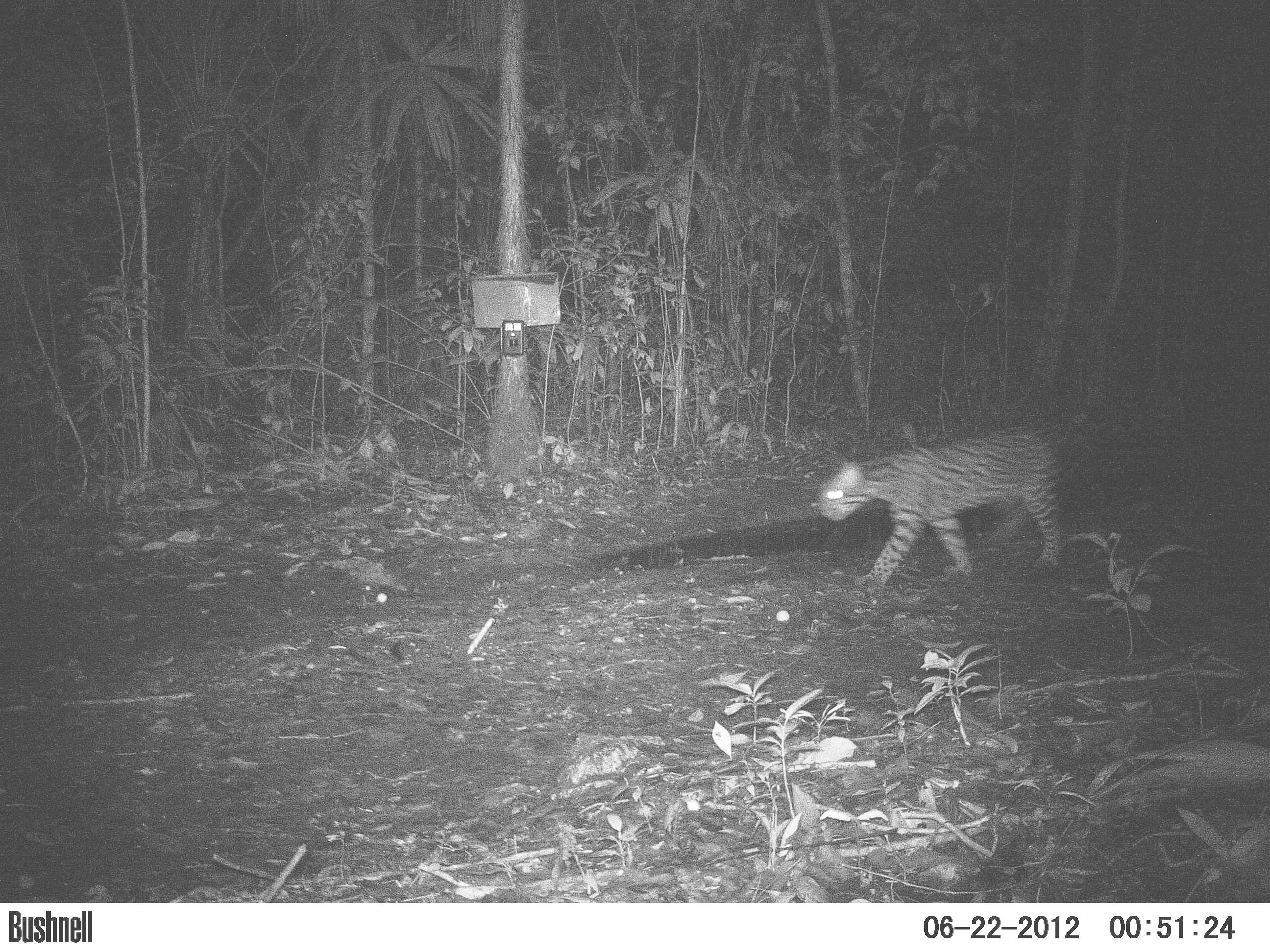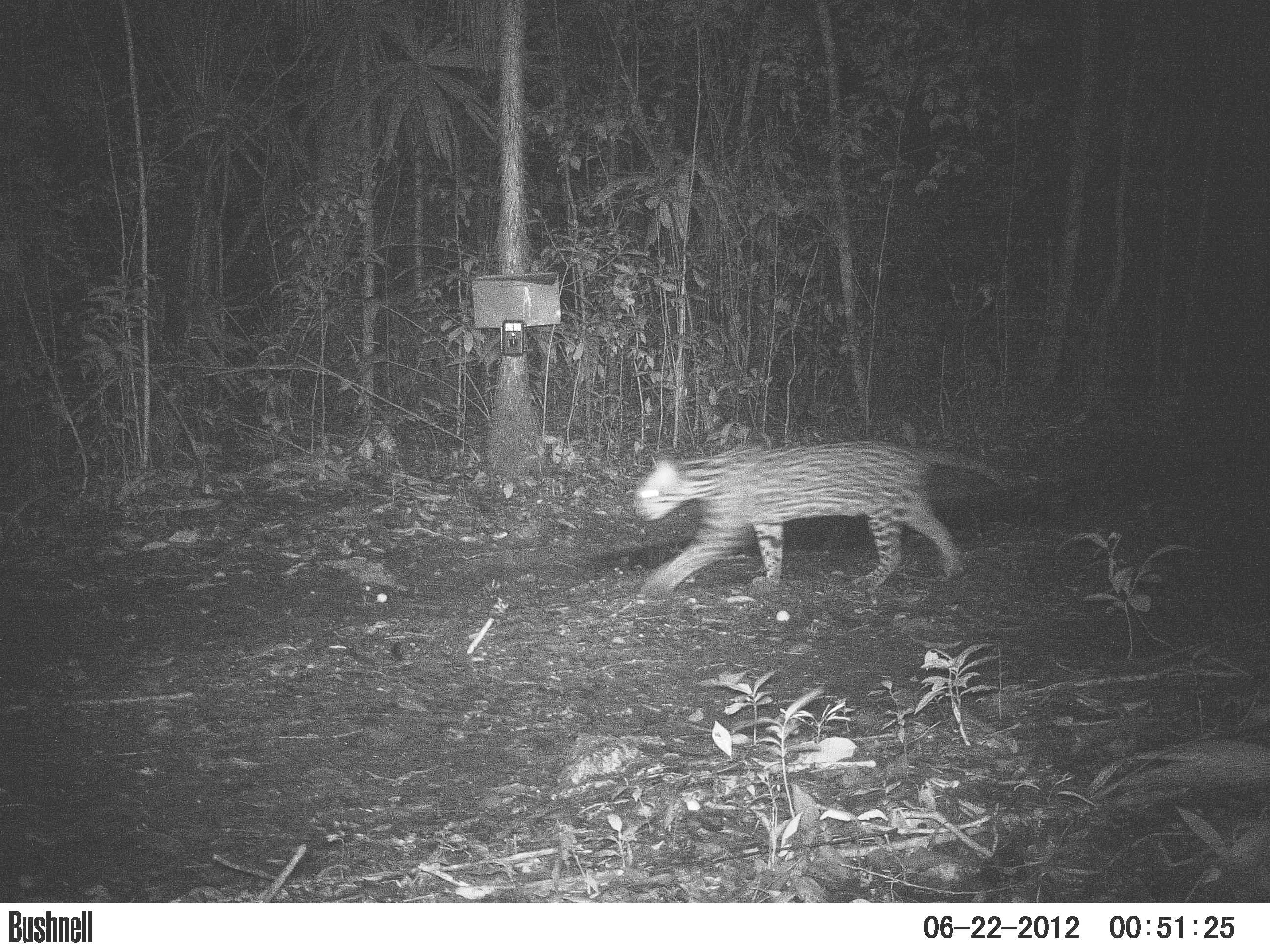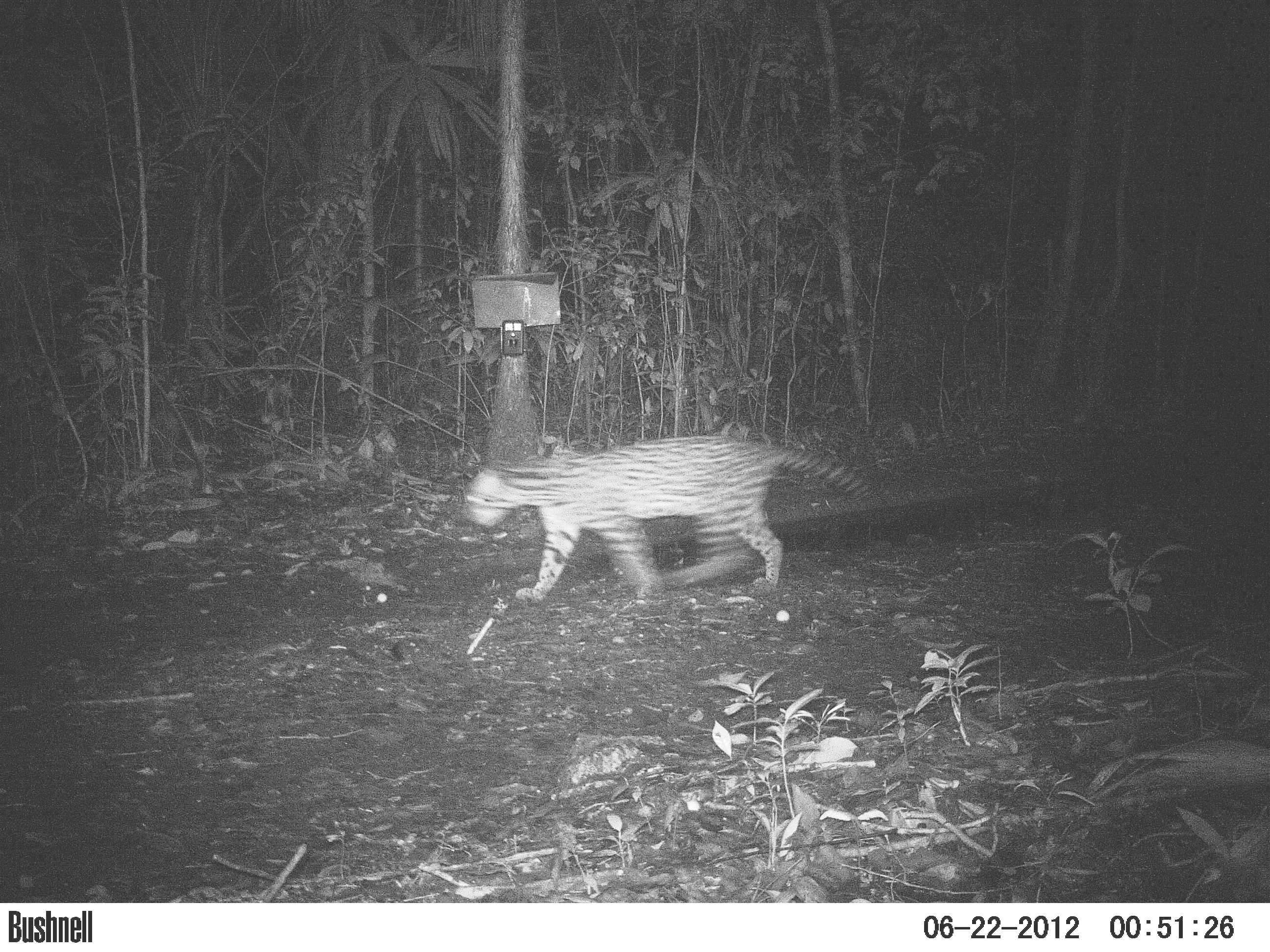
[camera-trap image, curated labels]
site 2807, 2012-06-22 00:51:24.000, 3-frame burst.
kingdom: Animalia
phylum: Chordata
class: Mammalia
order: Carnivora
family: Felidae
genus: Leopardus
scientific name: Leopardus pardalis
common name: ocelot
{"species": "Leopardus pardalis (ocelot)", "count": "1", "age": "adult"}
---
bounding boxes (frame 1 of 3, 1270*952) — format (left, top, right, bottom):
leopardus pardalis: (818, 427, 1061, 586)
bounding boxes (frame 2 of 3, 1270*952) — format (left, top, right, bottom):
leopardus pardalis: (630, 438, 1024, 604)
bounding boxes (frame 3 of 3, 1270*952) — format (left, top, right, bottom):
leopardus pardalis: (465, 435, 876, 603)